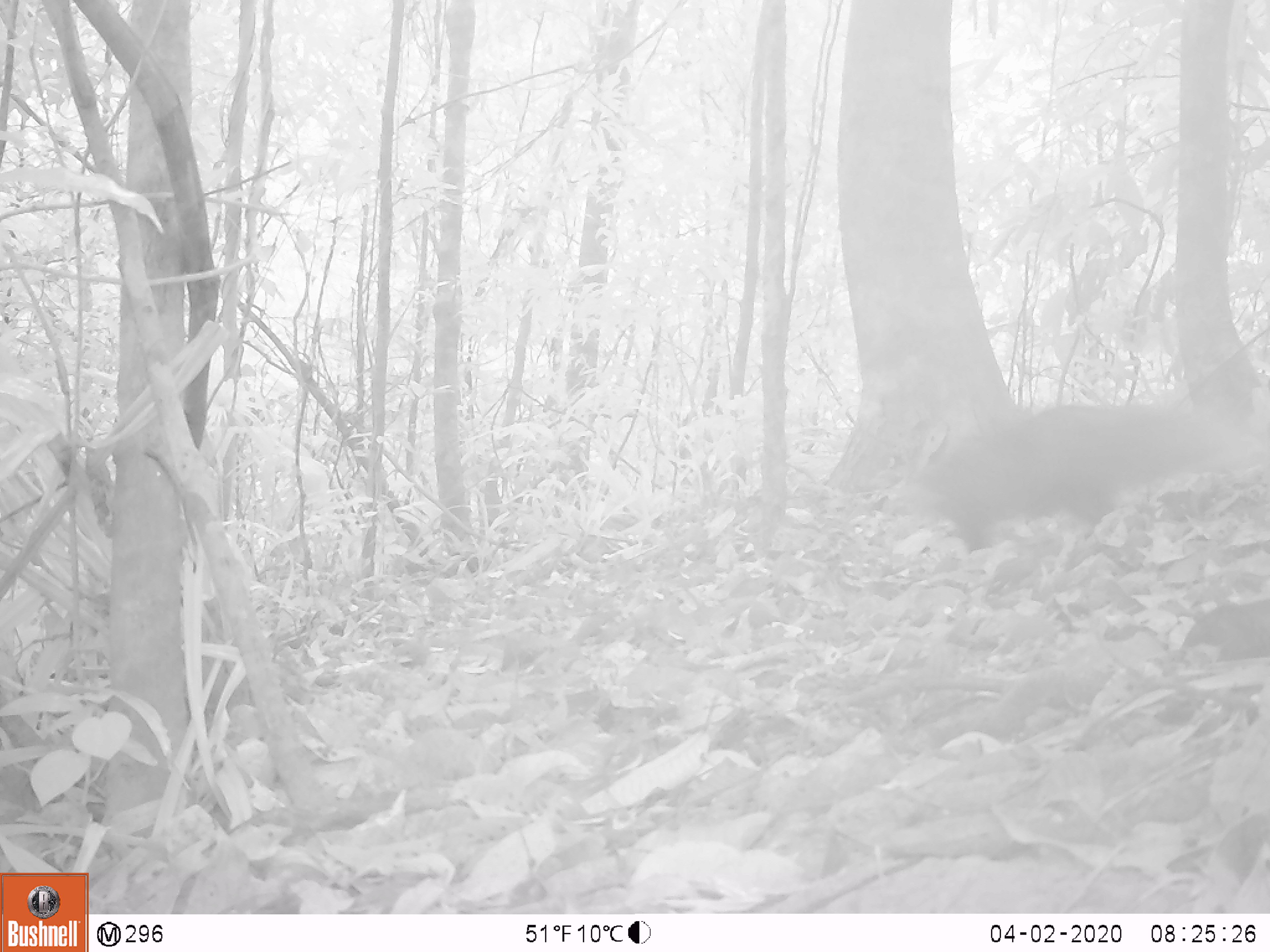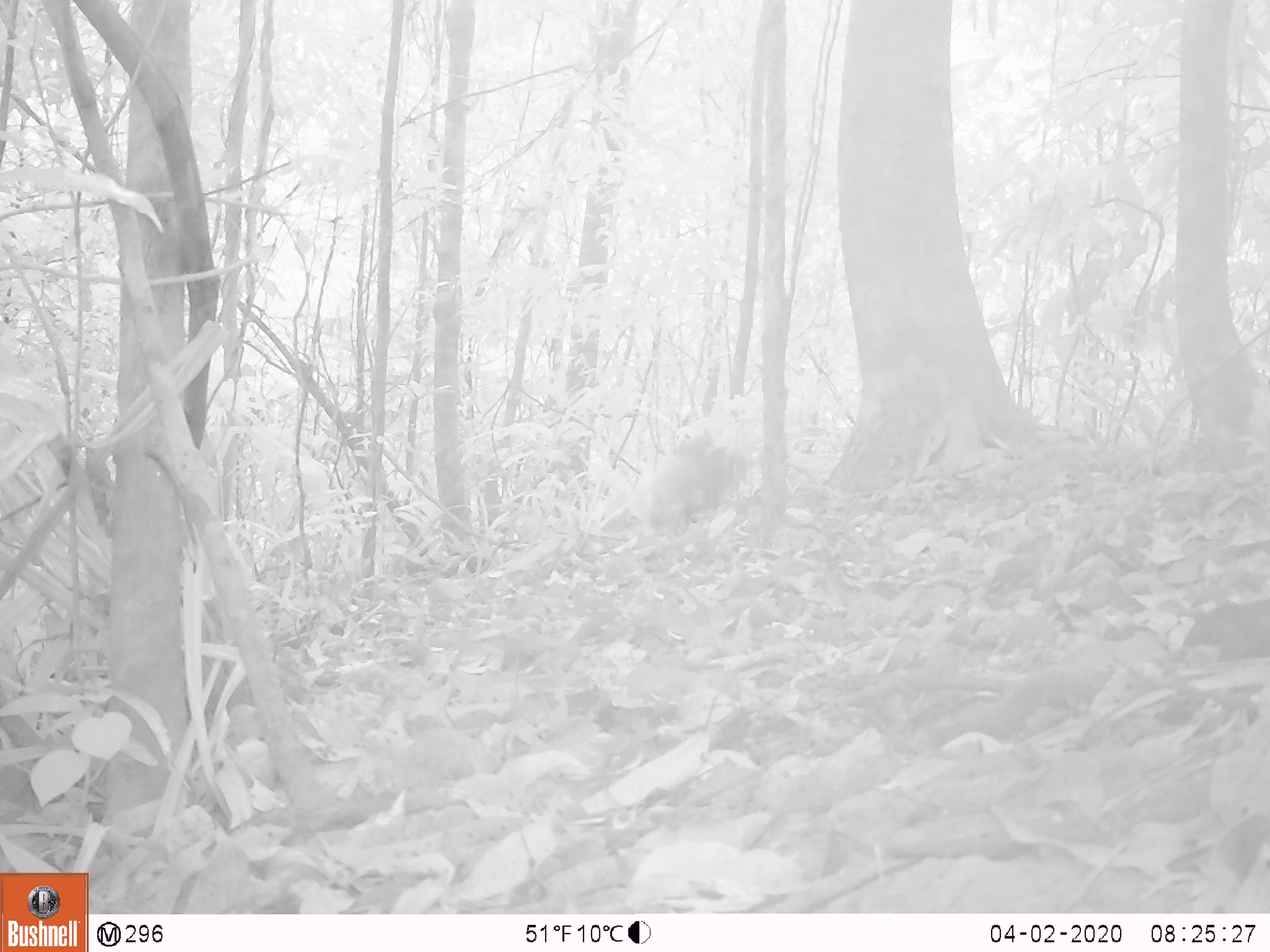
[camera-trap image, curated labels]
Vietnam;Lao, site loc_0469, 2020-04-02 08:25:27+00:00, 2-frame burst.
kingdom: Animalia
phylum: Chordata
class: Mammalia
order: Carnivora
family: Herpestidae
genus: Urva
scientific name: Urva urva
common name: crab-eating mongoose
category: crab eating mongoose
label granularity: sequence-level